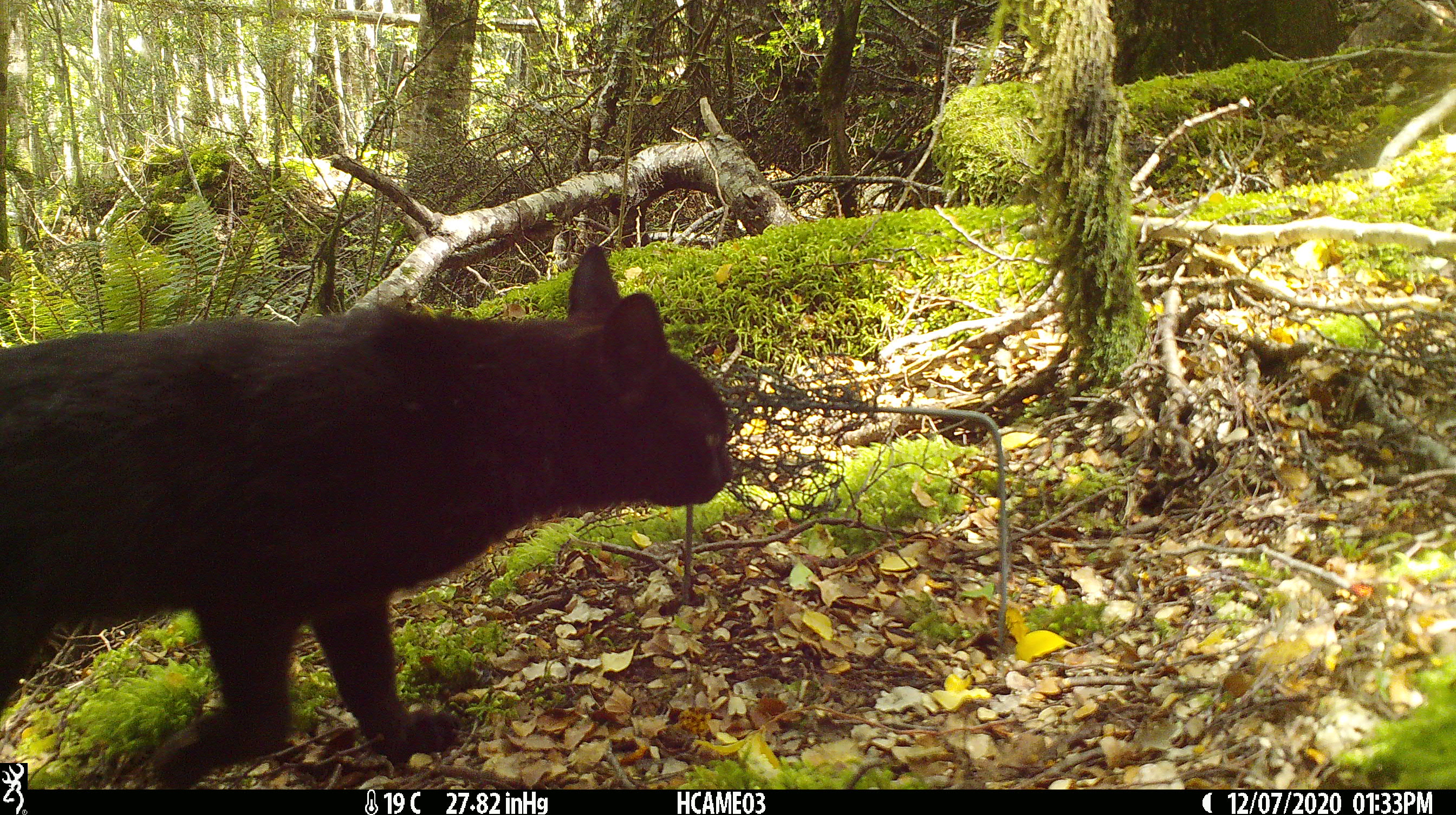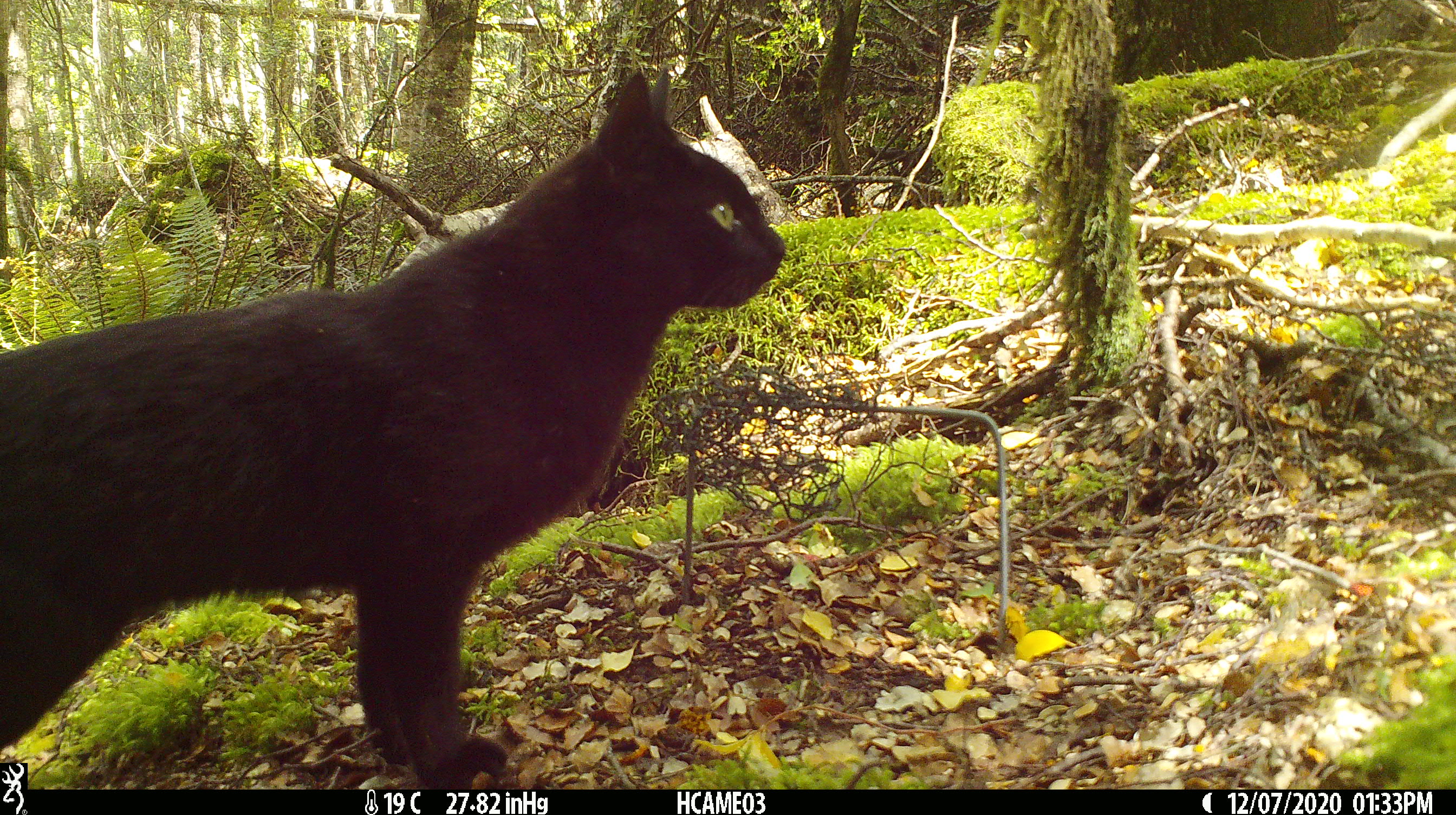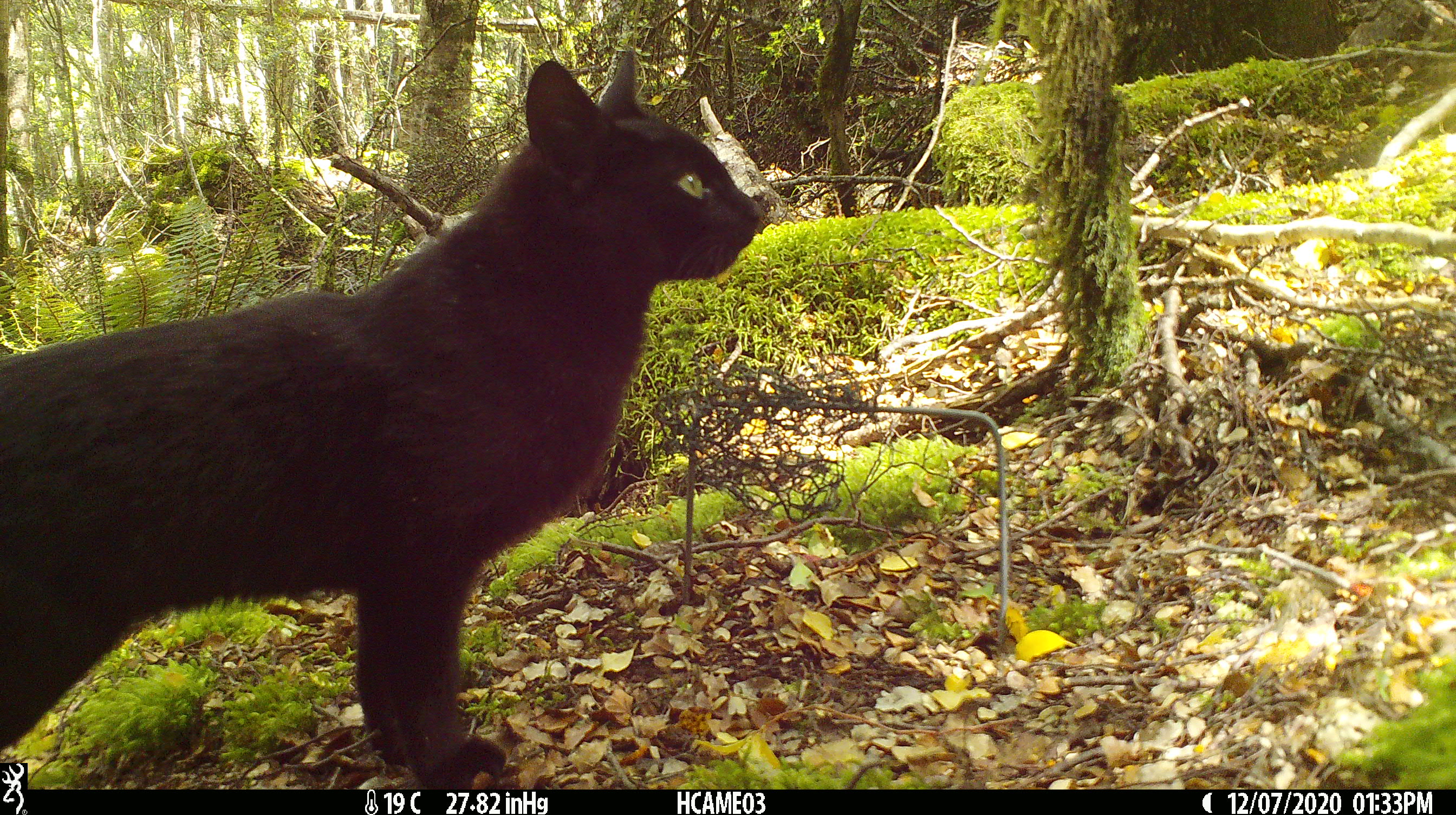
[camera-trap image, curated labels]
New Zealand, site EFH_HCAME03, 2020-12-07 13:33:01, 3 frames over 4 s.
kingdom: Animalia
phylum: Chordata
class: Mammalia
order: Carnivora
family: Felidae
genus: Felis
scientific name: Felis catus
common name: domestic cat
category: cat